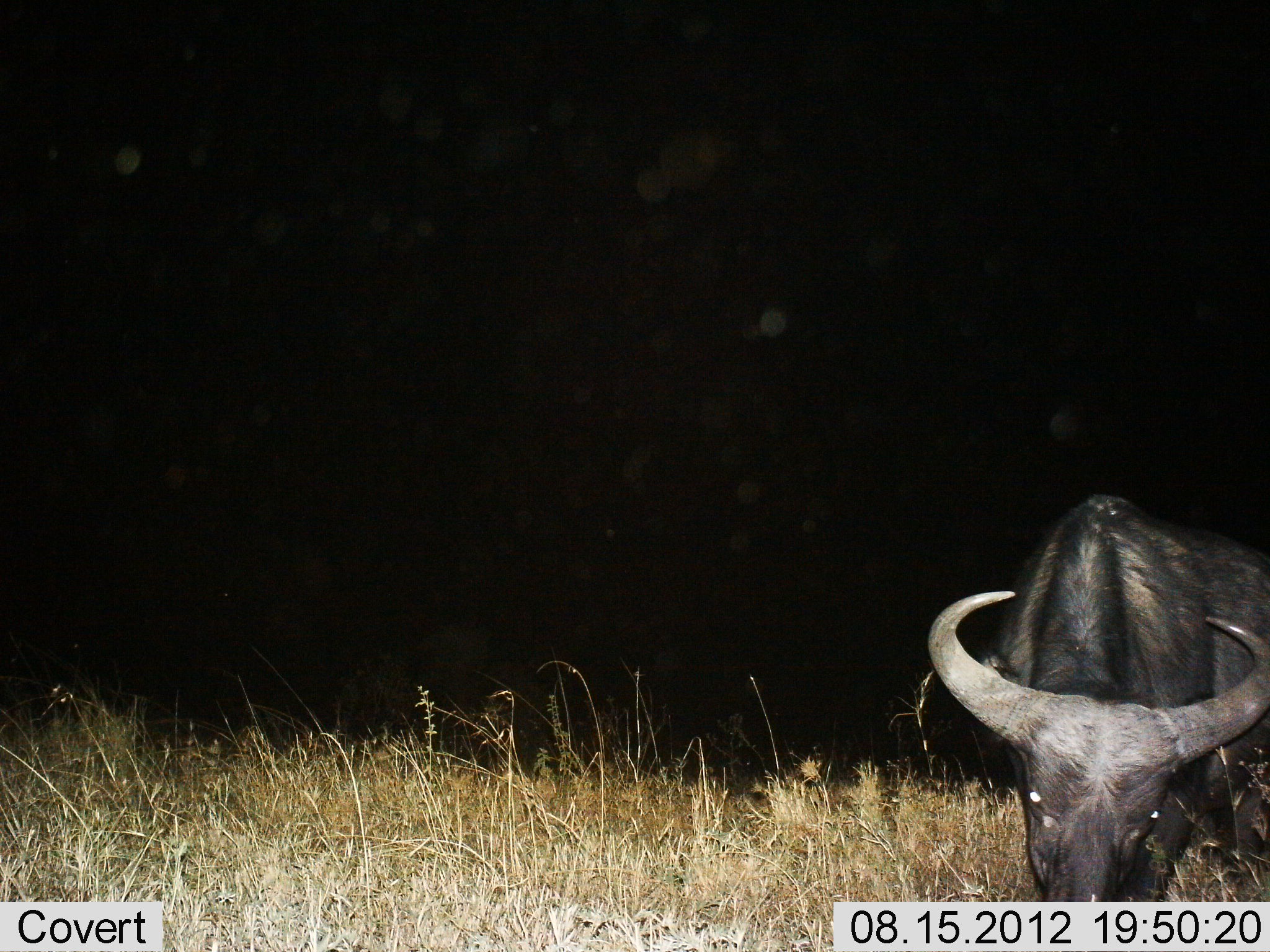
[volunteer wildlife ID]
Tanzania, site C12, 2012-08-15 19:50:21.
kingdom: Animalia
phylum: Chordata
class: Mammalia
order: Artiodactyla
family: Bovidae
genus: Syncerus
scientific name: Syncerus caffer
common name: cape buffalo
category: buffalo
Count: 1.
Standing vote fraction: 30%.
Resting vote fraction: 0%.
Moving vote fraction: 10%.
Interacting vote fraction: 0%.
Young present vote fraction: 0%.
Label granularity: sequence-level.